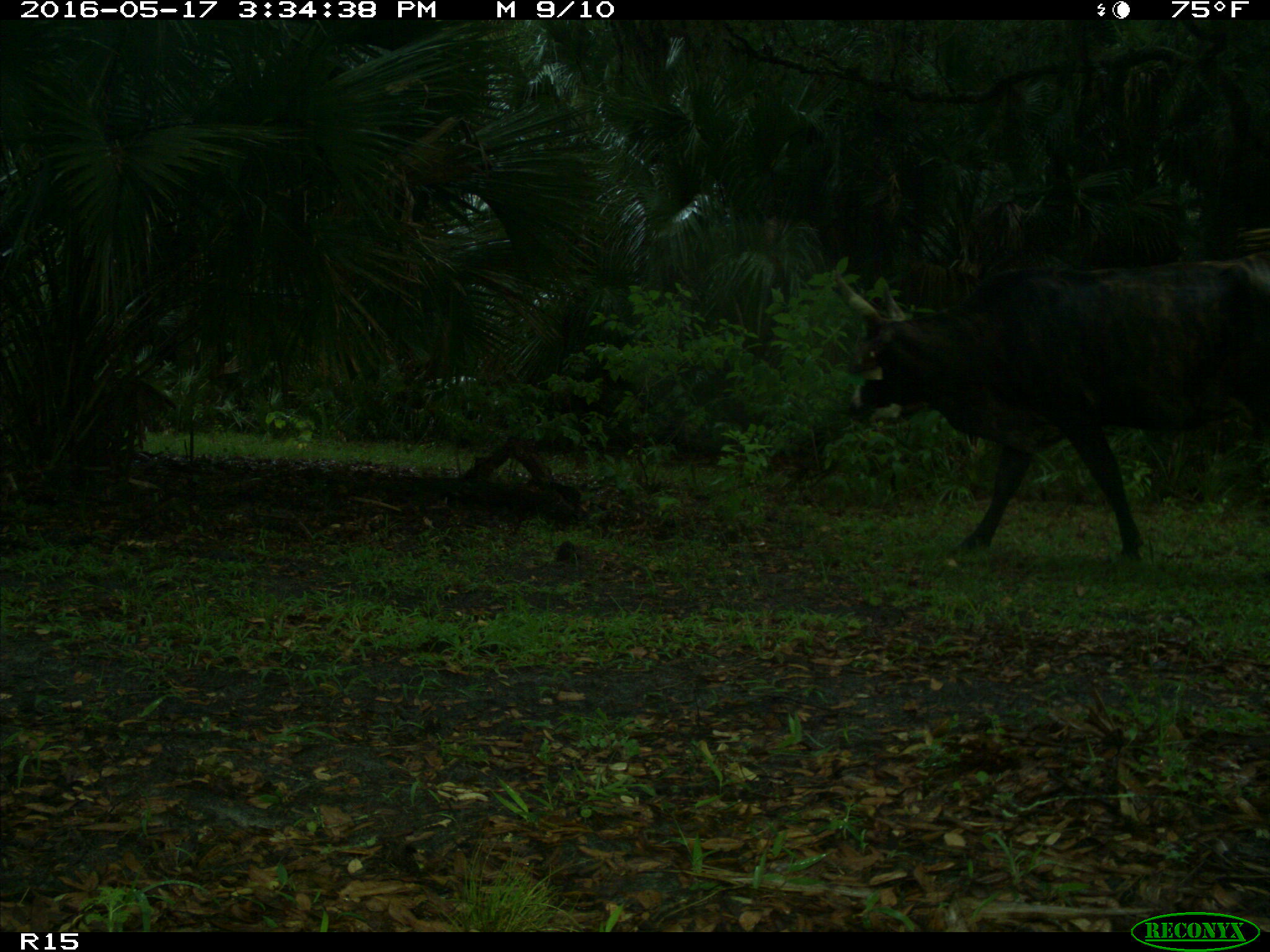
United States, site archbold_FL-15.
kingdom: Animalia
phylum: Chordata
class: Mammalia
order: Artiodactyla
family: Bovidae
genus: Bos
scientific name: Bos taurus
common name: domestic cow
Bos taurus (domestic cow).